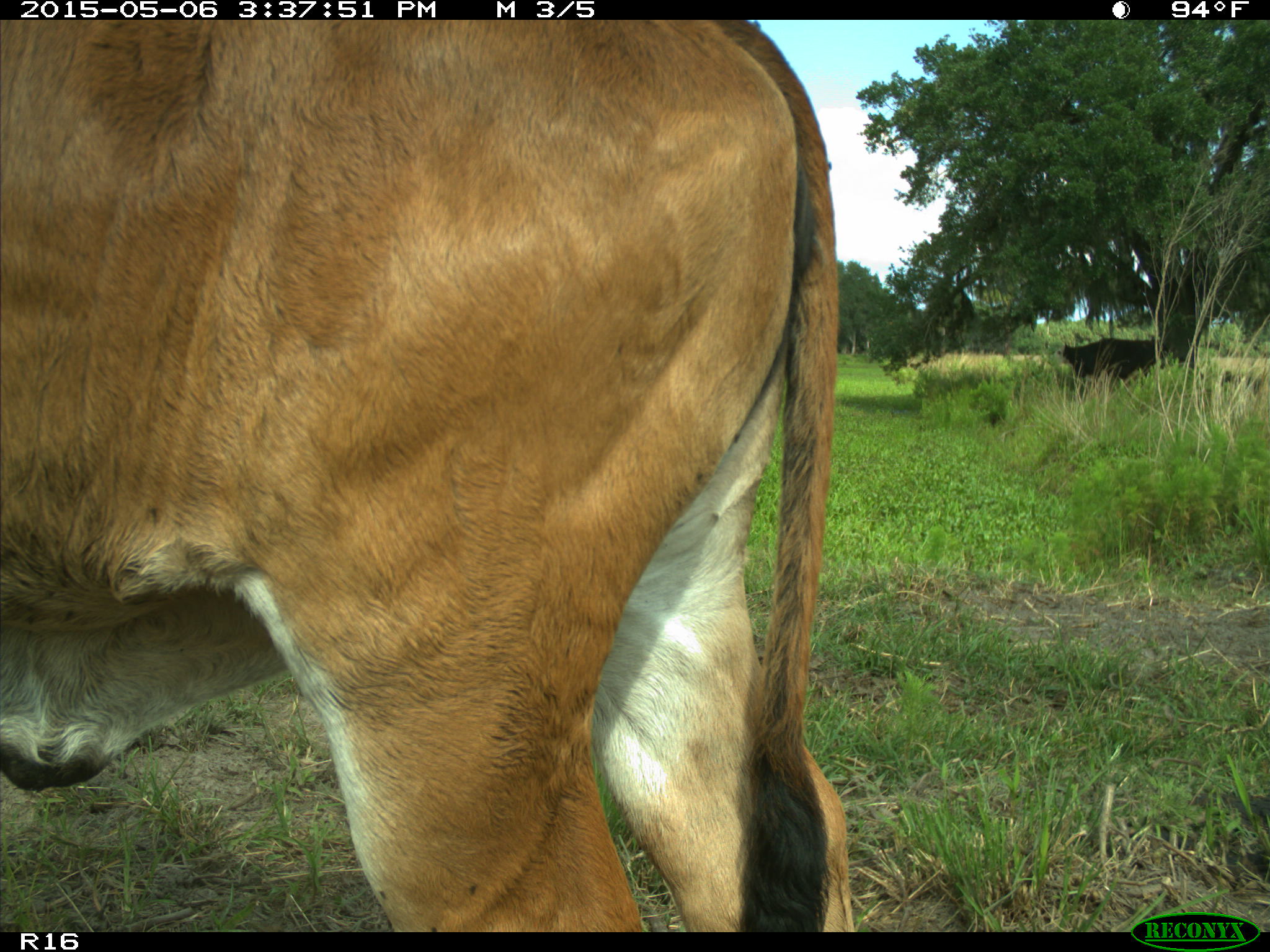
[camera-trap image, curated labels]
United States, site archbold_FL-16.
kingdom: Animalia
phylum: Chordata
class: Mammalia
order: Artiodactyla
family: Bovidae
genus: Bos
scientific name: Bos taurus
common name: domestic cow